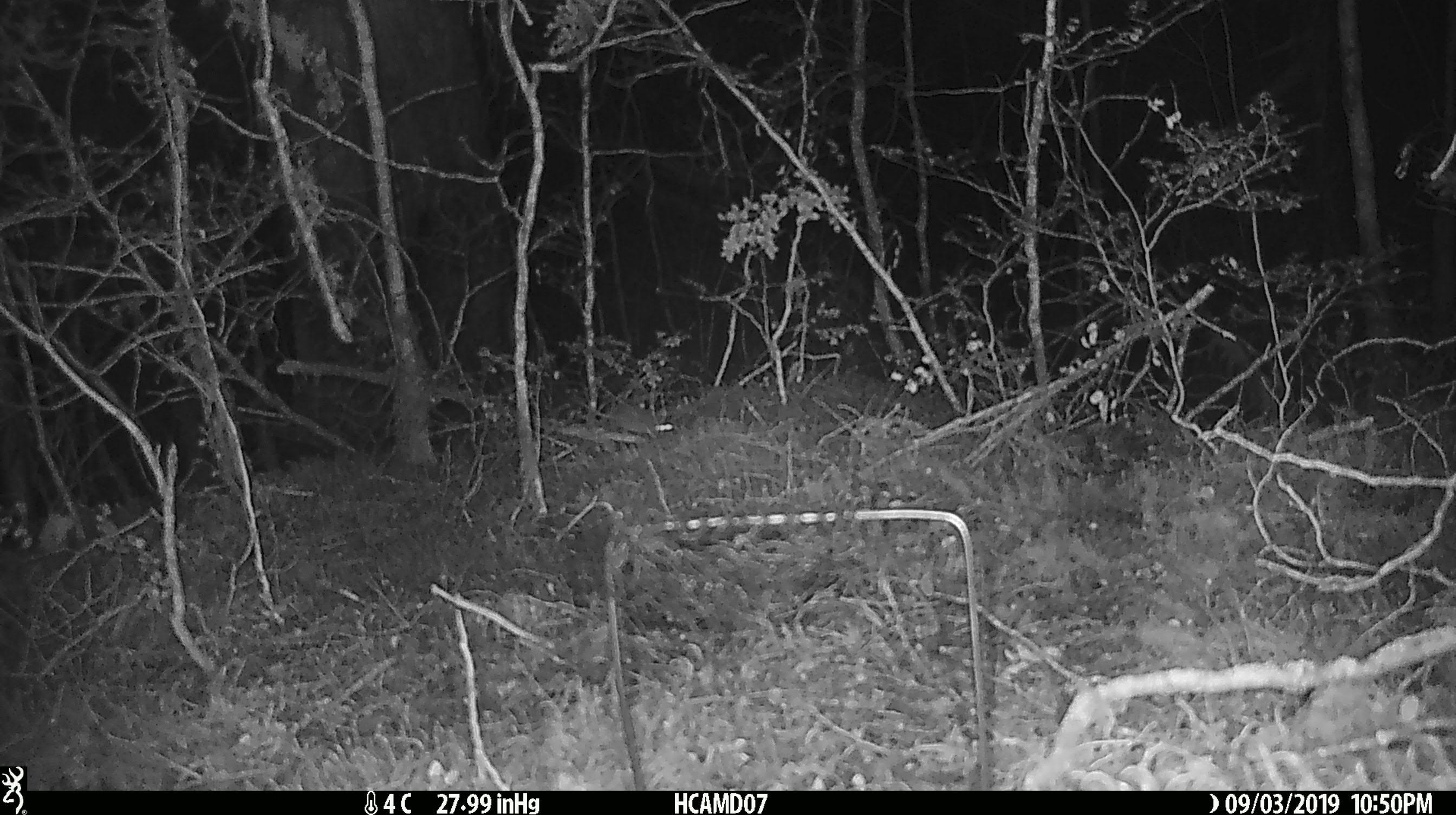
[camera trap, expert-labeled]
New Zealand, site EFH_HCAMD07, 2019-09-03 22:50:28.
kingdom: Animalia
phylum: Chordata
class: Mammalia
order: Rodentia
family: Muridae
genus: Mus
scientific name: Mus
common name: mouse